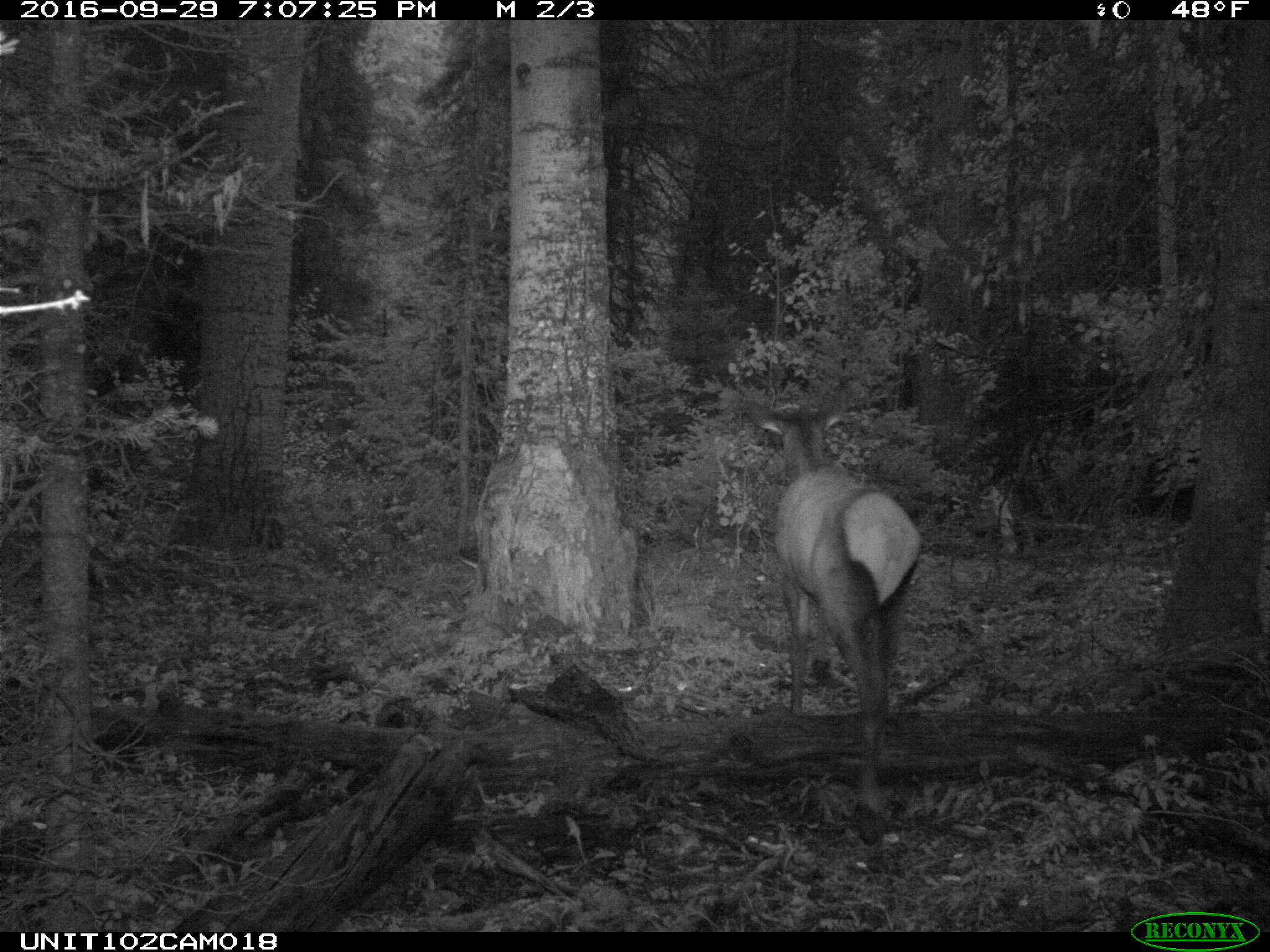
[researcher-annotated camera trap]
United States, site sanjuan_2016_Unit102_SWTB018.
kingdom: Animalia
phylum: Chordata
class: Mammalia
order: Artiodactyla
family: Cervidae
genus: Cervus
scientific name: Cervus elaphus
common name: red deer